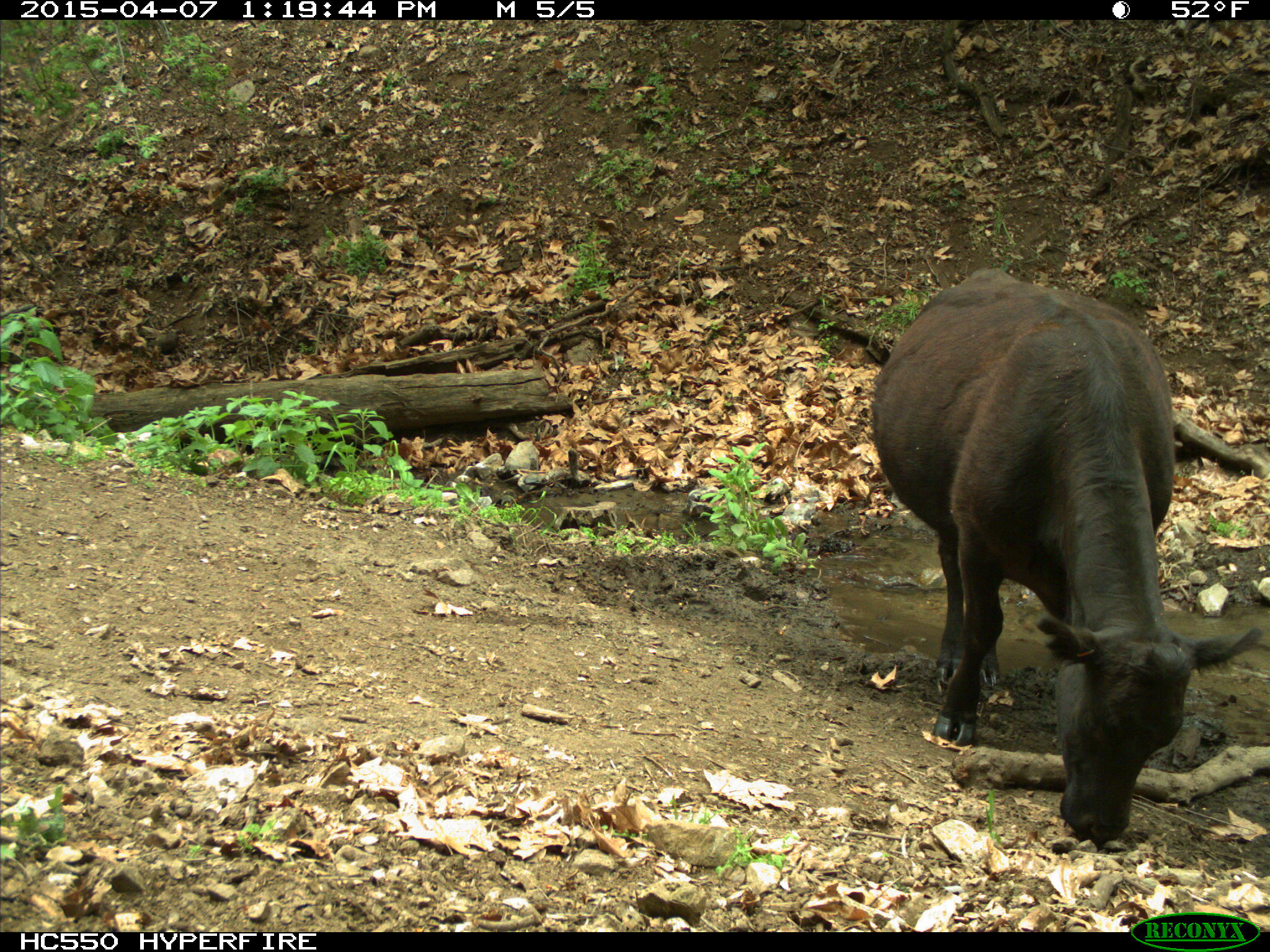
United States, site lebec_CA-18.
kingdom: Animalia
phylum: Chordata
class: Mammalia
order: Artiodactyla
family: Bovidae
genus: Bos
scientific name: Bos taurus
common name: domestic cow